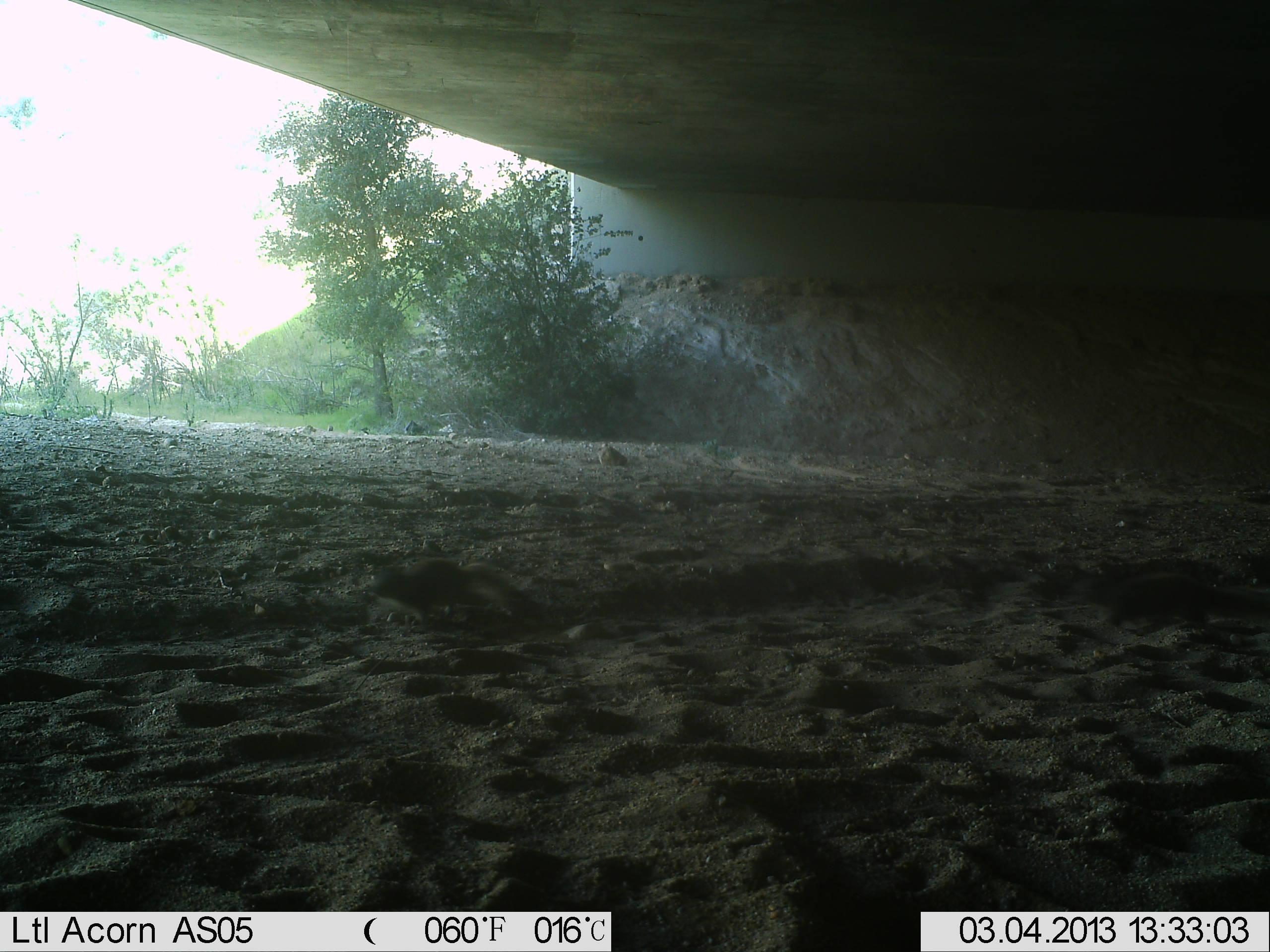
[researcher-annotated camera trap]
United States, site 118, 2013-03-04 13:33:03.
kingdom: Animalia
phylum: Chordata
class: Mammalia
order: Rodentia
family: Sciuridae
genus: Sciurus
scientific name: Sciurus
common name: squirrel